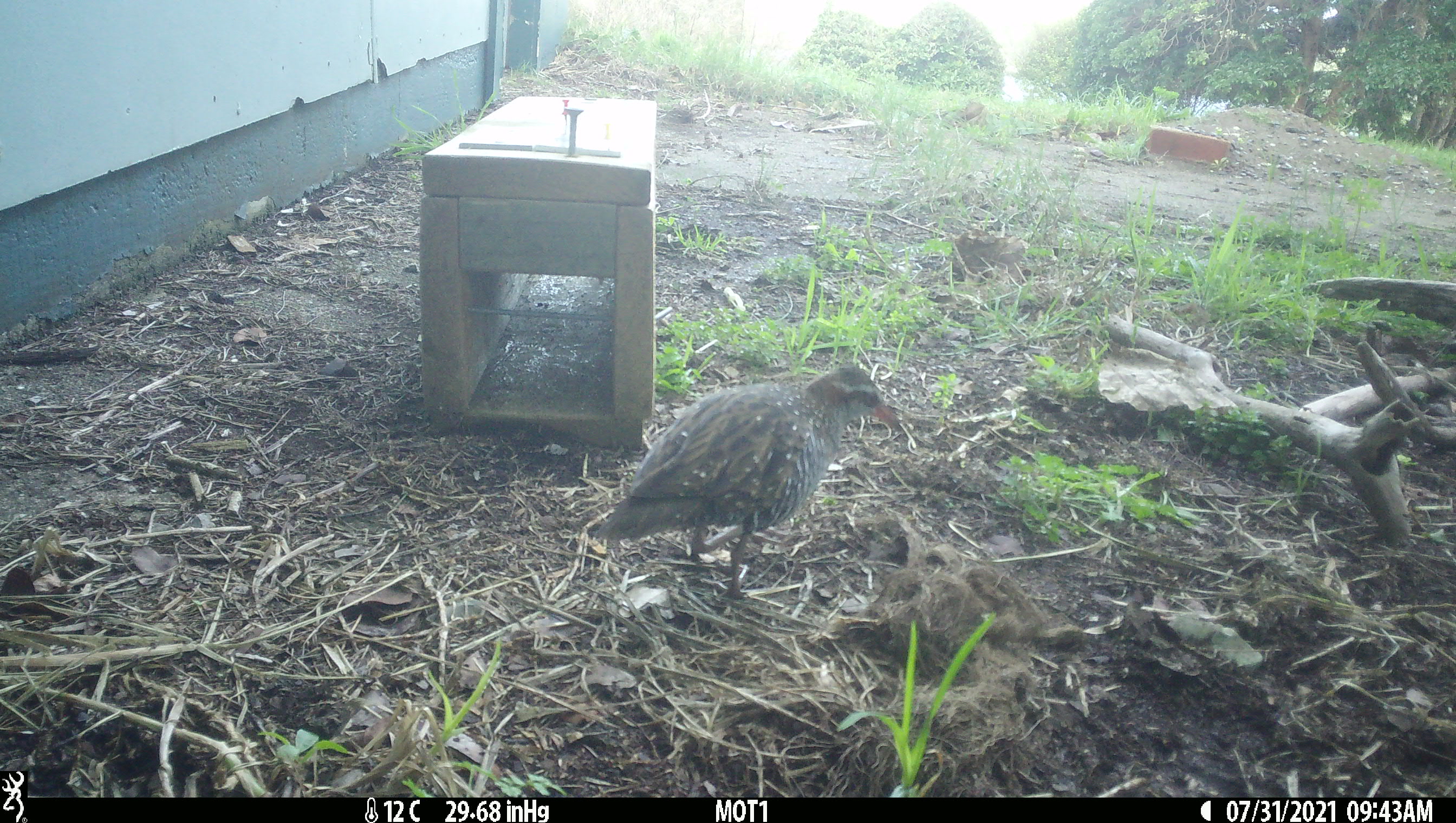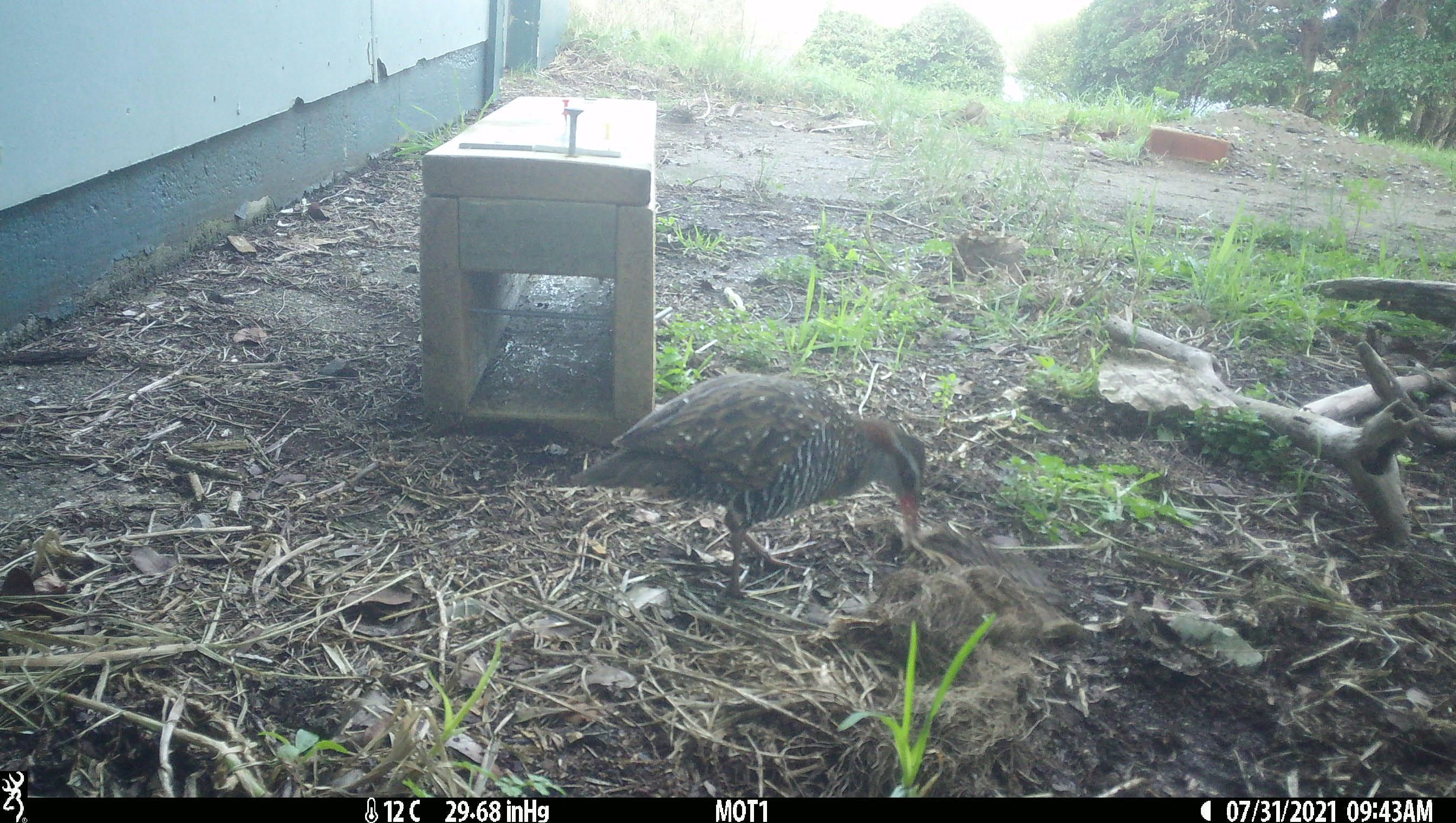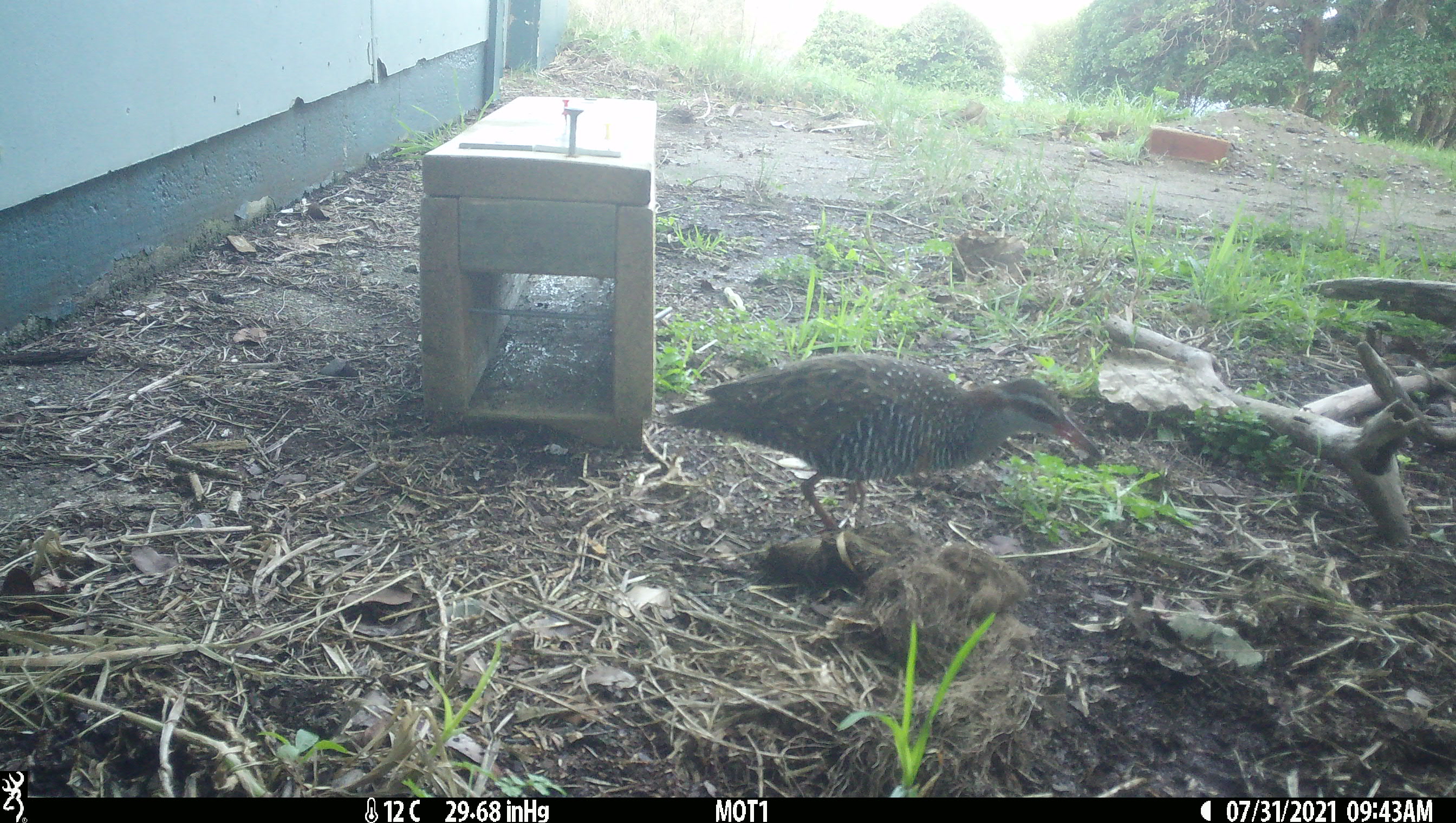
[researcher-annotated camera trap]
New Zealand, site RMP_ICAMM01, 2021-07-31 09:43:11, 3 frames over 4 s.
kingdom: Animalia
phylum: Chordata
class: Aves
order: Gruiformes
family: Rallidae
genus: Gallirallus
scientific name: Gallirallus philippensis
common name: buff-banded rail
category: banded rail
Banded rail (buff-banded rail) (Gallirallus philippensis).